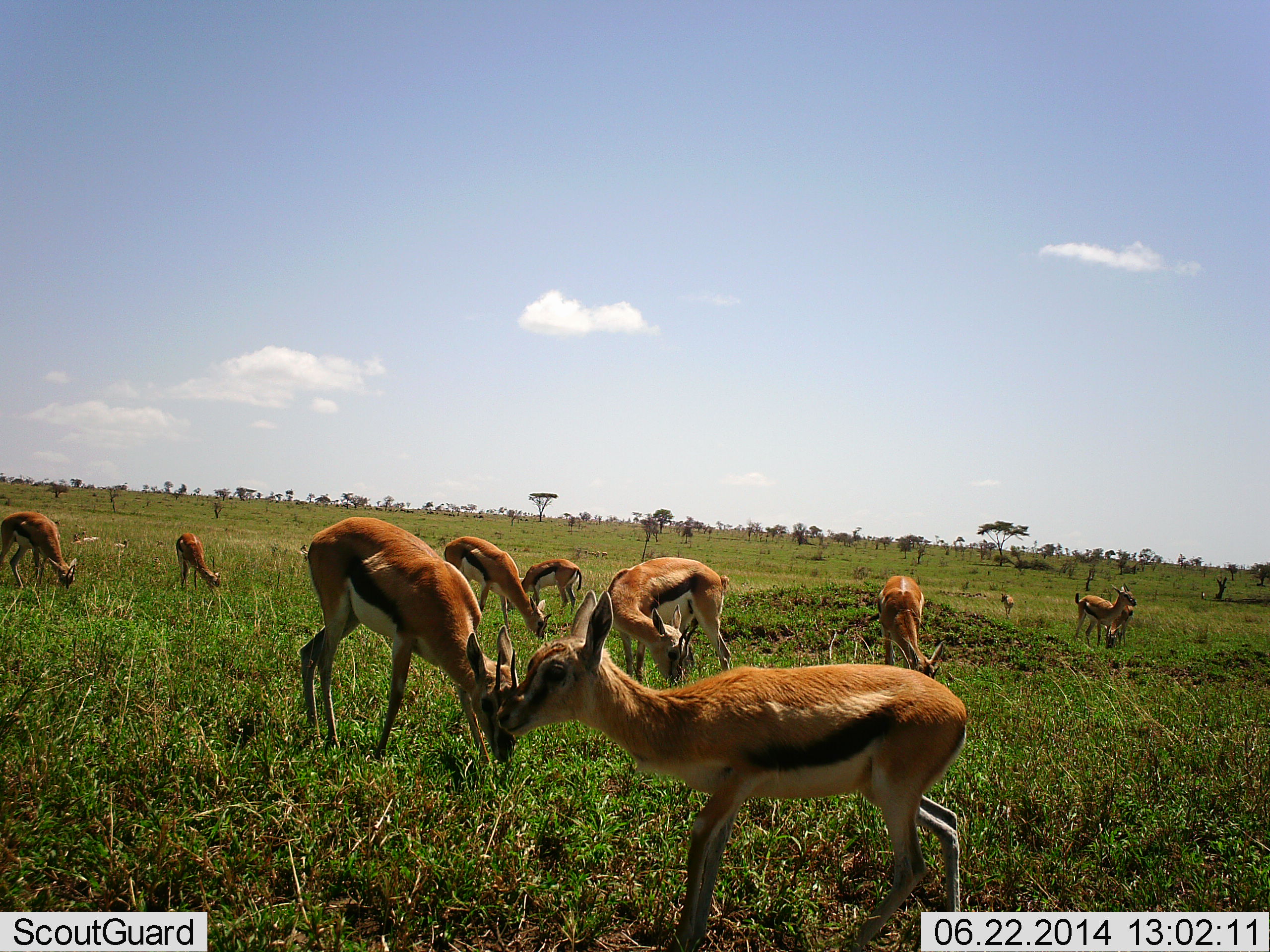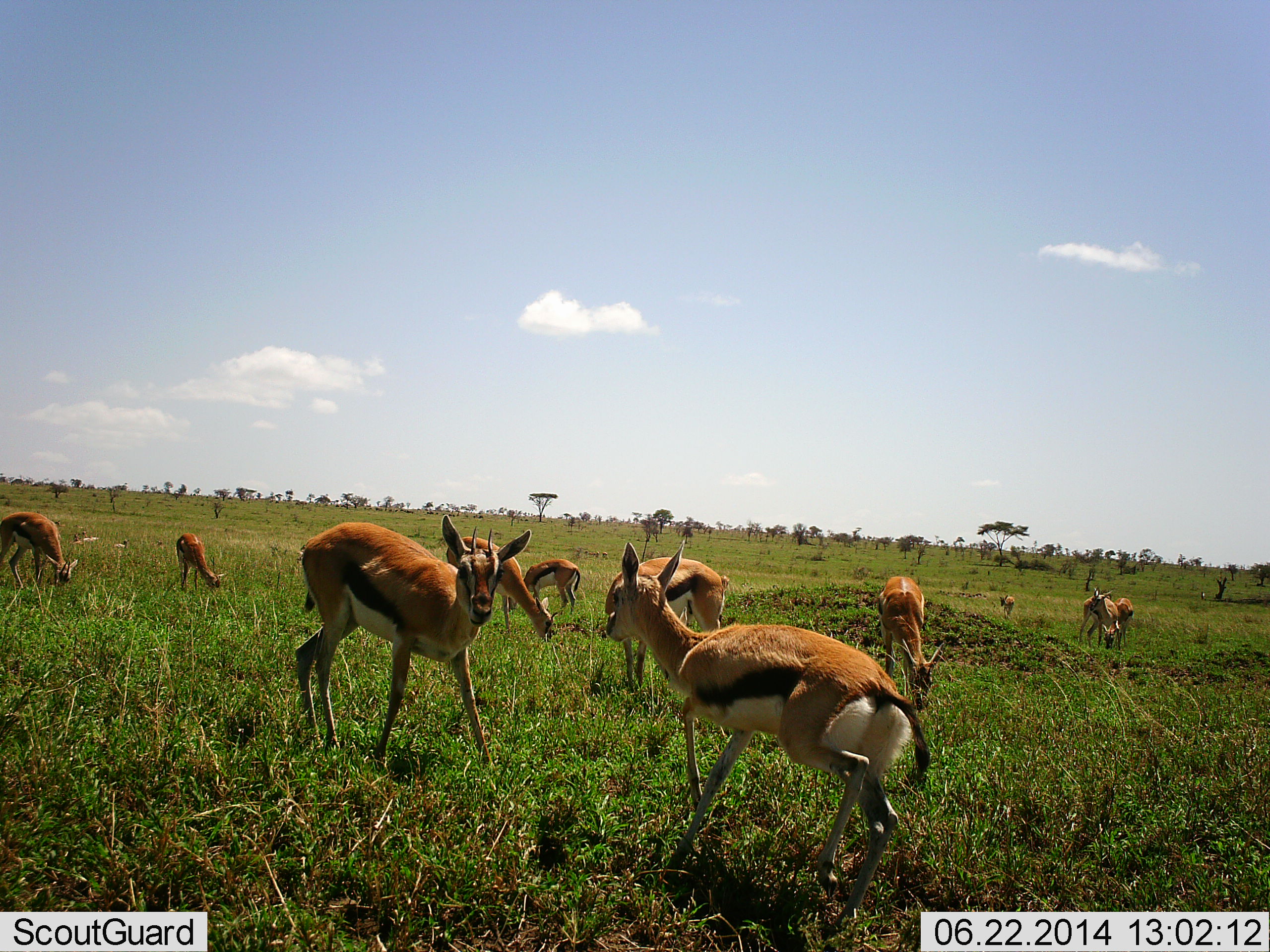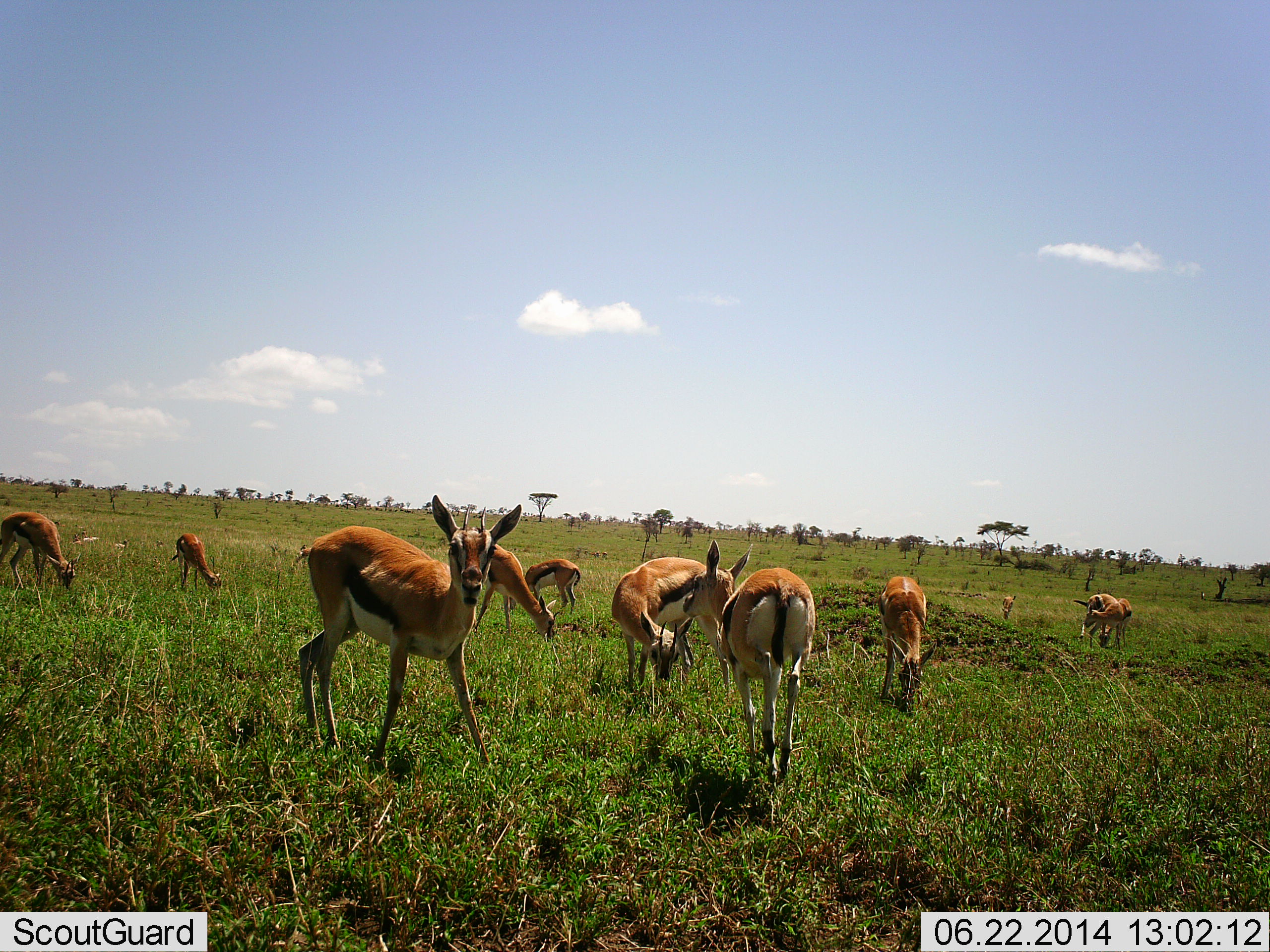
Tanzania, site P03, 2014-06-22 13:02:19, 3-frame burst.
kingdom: Animalia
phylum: Chordata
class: Mammalia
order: Artiodactyla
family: Bovidae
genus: Eudorcas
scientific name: Eudorcas thomsonii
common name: thomson's gazelle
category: gazellethomsons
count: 11-50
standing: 50%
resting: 10%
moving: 50%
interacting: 10%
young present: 10%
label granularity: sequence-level